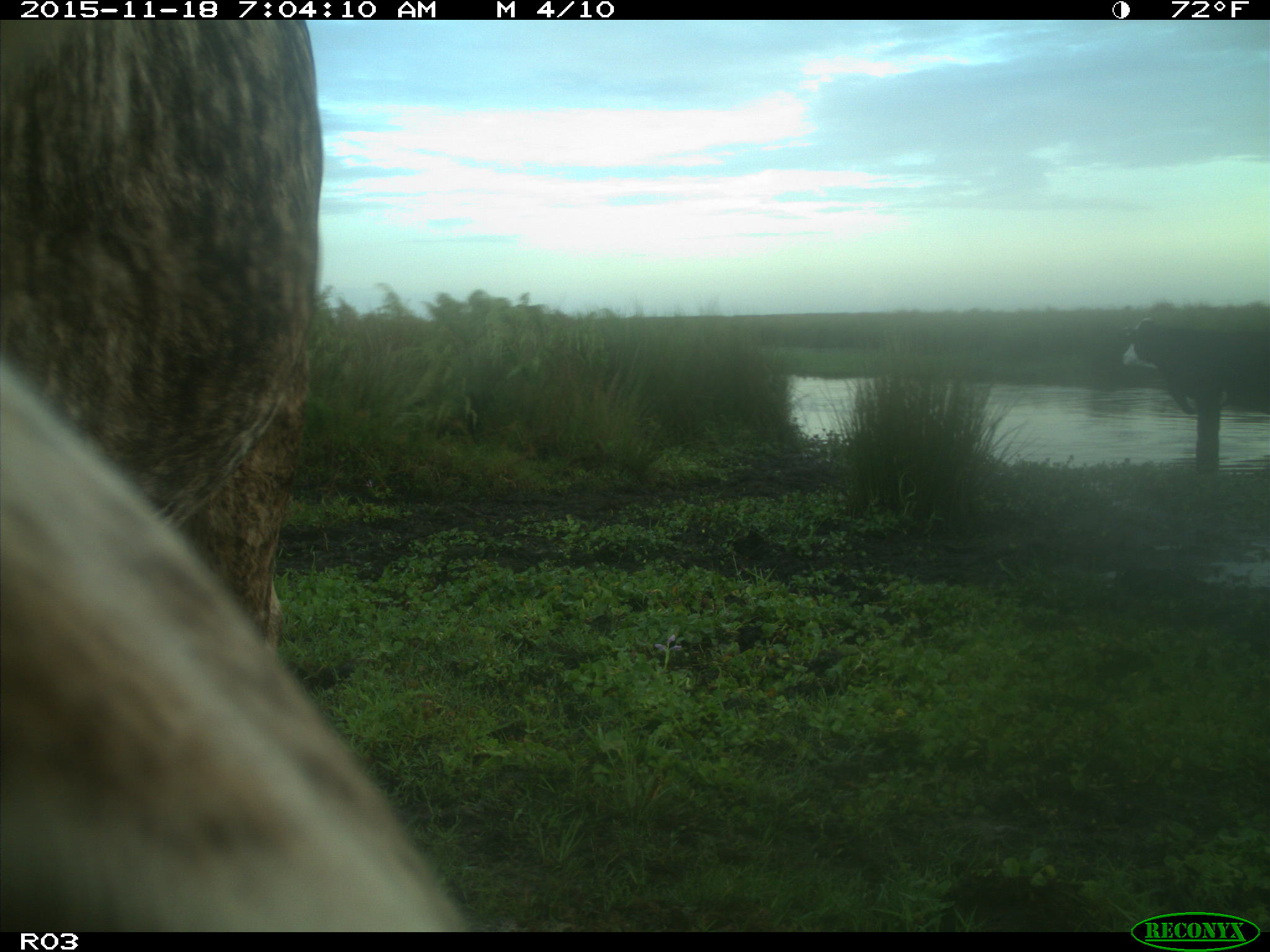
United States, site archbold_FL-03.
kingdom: Animalia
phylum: Chordata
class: Mammalia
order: Artiodactyla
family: Bovidae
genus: Bos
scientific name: Bos taurus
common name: domestic cow